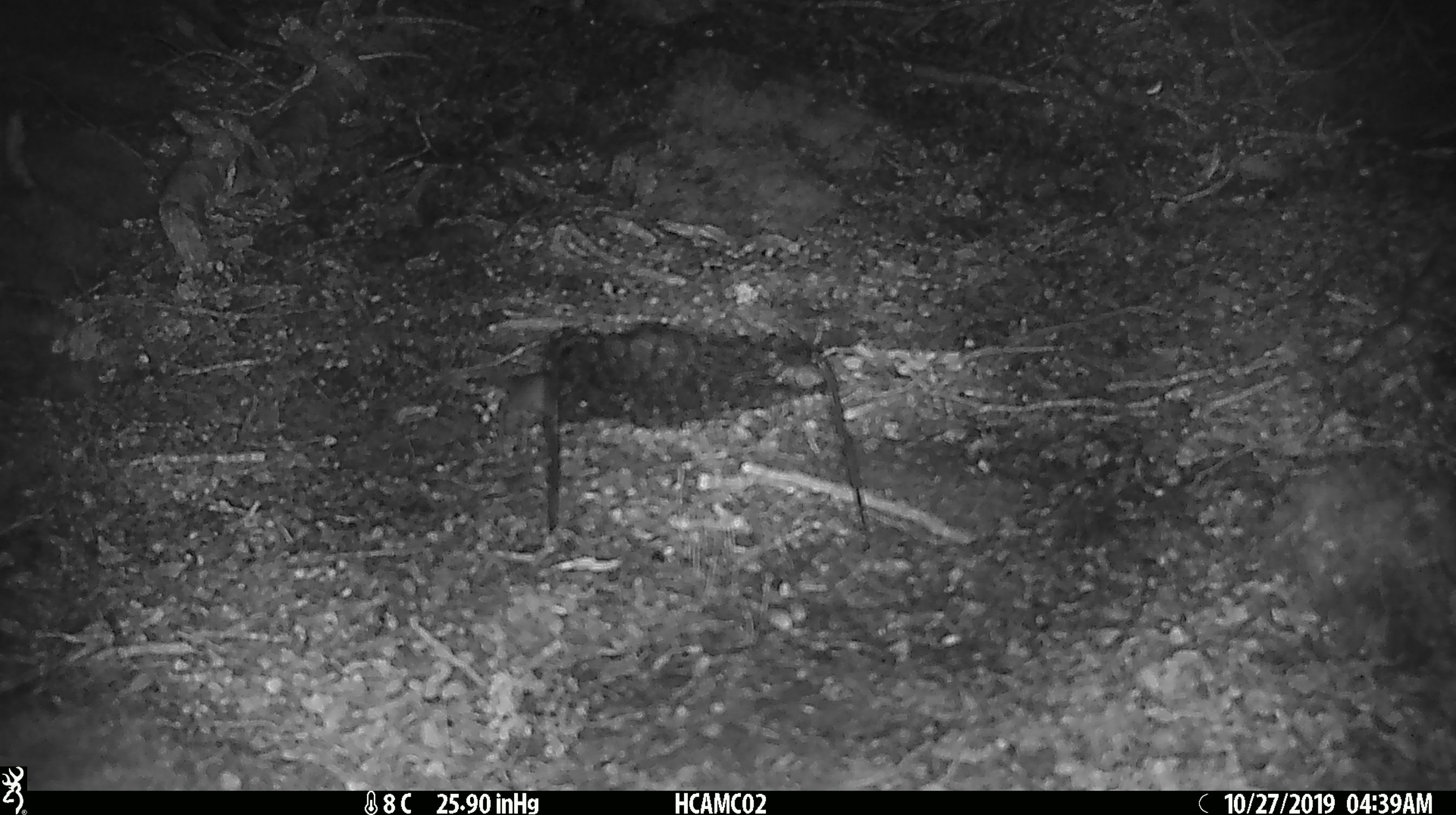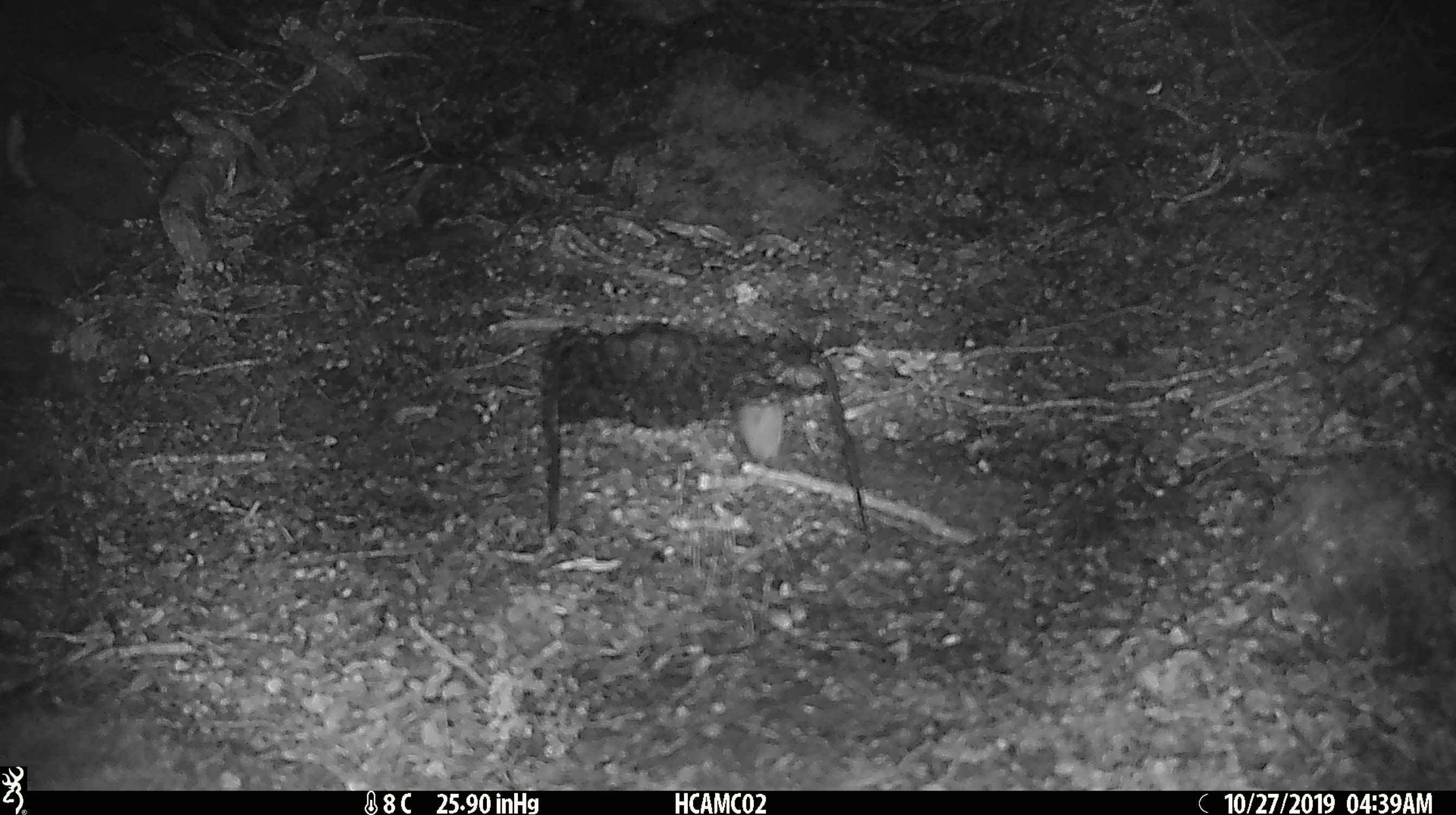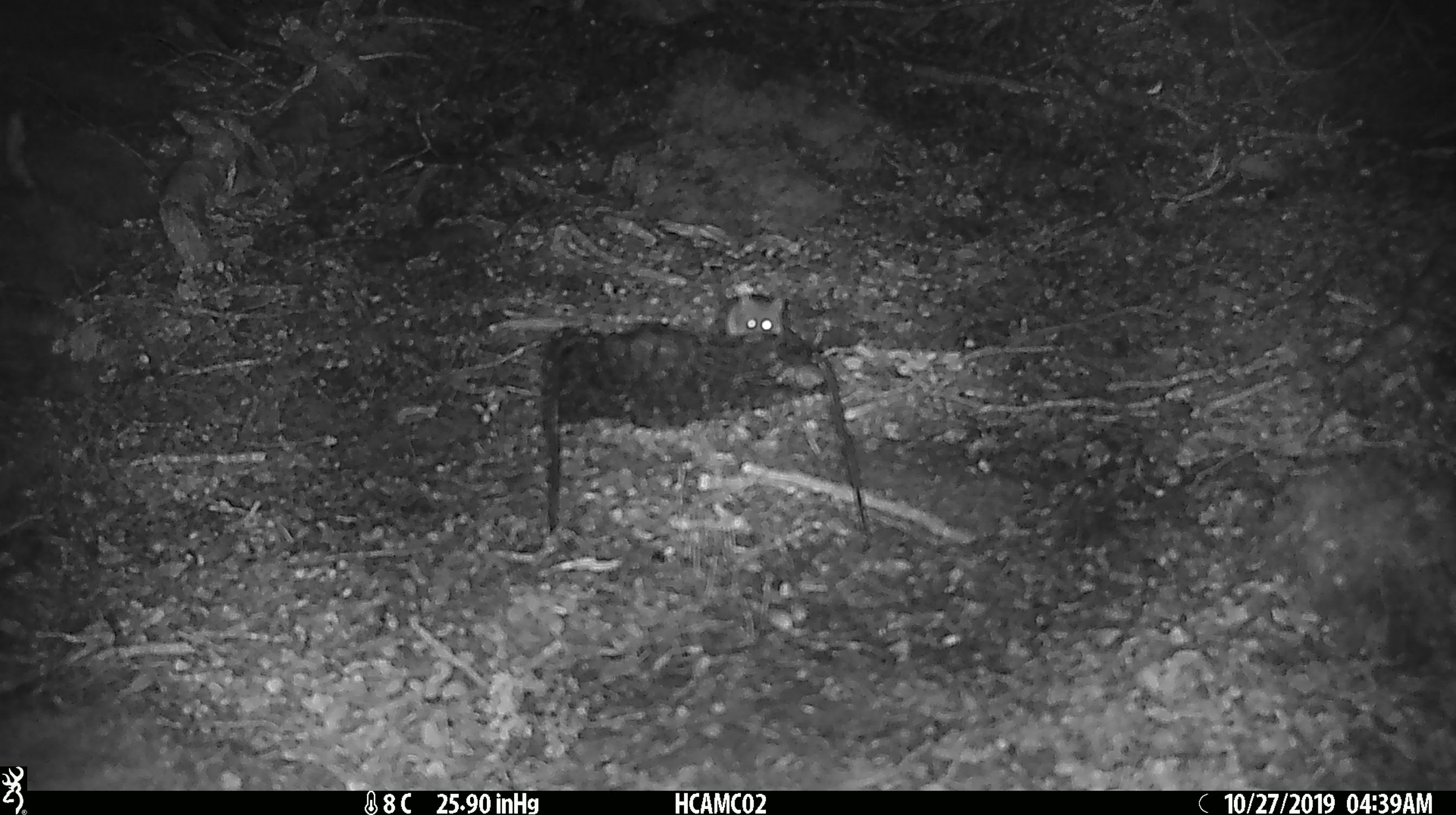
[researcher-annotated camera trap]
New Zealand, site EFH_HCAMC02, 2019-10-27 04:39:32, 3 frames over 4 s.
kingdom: Animalia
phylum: Chordata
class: Mammalia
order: Rodentia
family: Muridae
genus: Mus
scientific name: Mus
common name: mouse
Mouse (Mus).